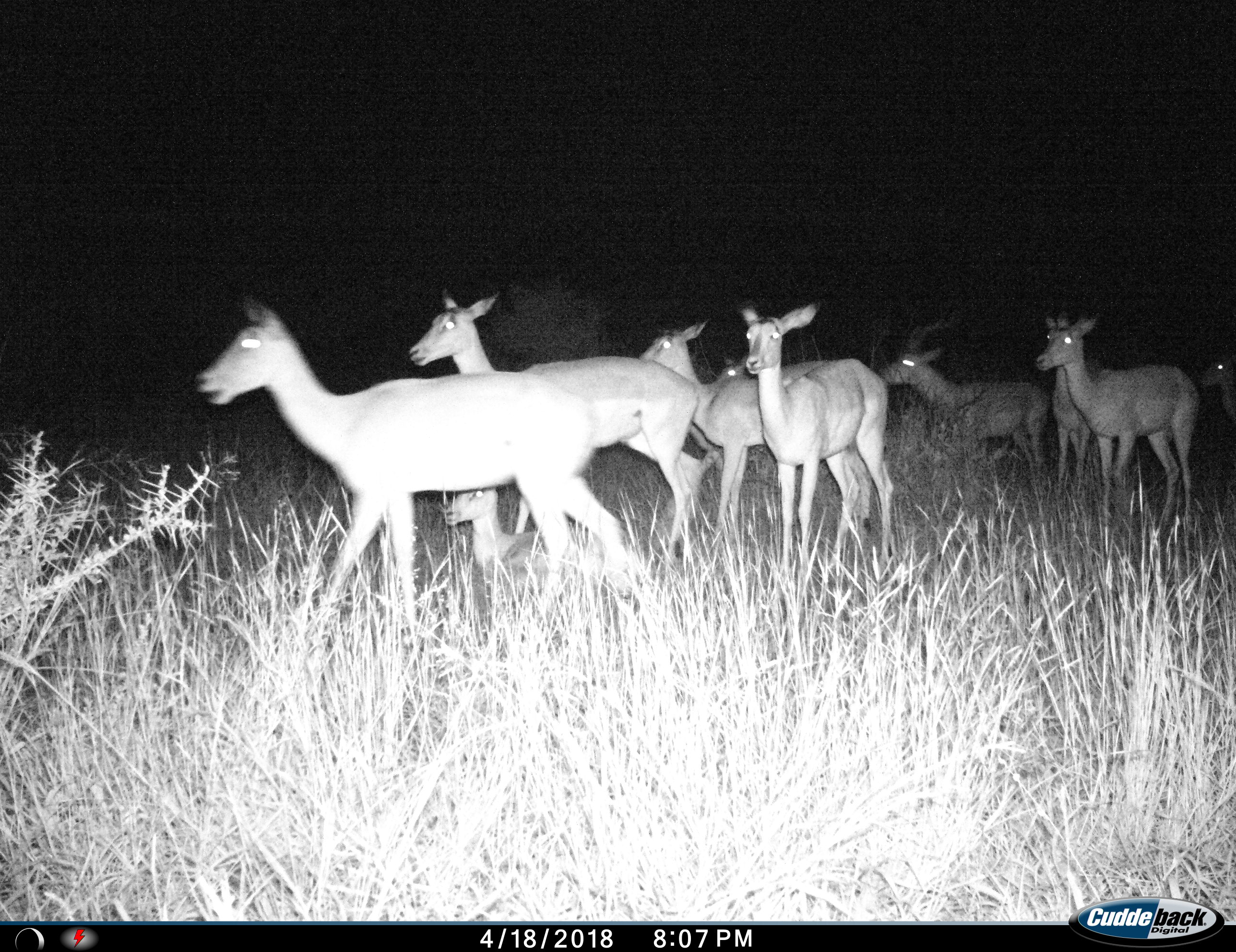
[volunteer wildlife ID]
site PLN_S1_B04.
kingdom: Animalia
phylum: Chordata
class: Mammalia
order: Artiodactyla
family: Bovidae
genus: Aepyceros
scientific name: Aepyceros melampus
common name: impala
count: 10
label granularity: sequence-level